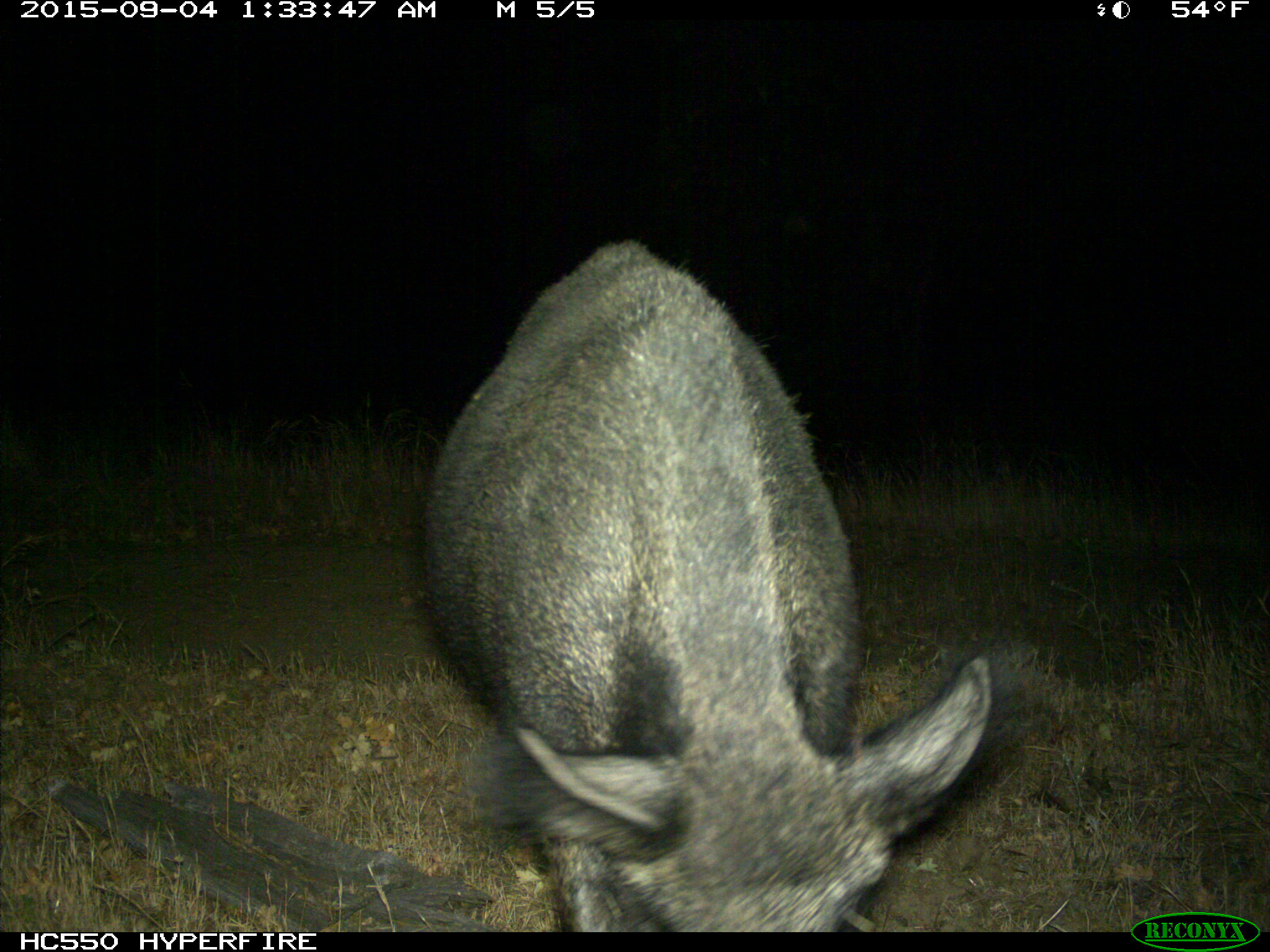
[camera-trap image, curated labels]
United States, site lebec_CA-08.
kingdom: Animalia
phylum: Chordata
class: Mammalia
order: Artiodactyla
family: Suidae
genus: Sus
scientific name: Sus scrofa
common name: wild boar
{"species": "Sus scrofa (wild boar)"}